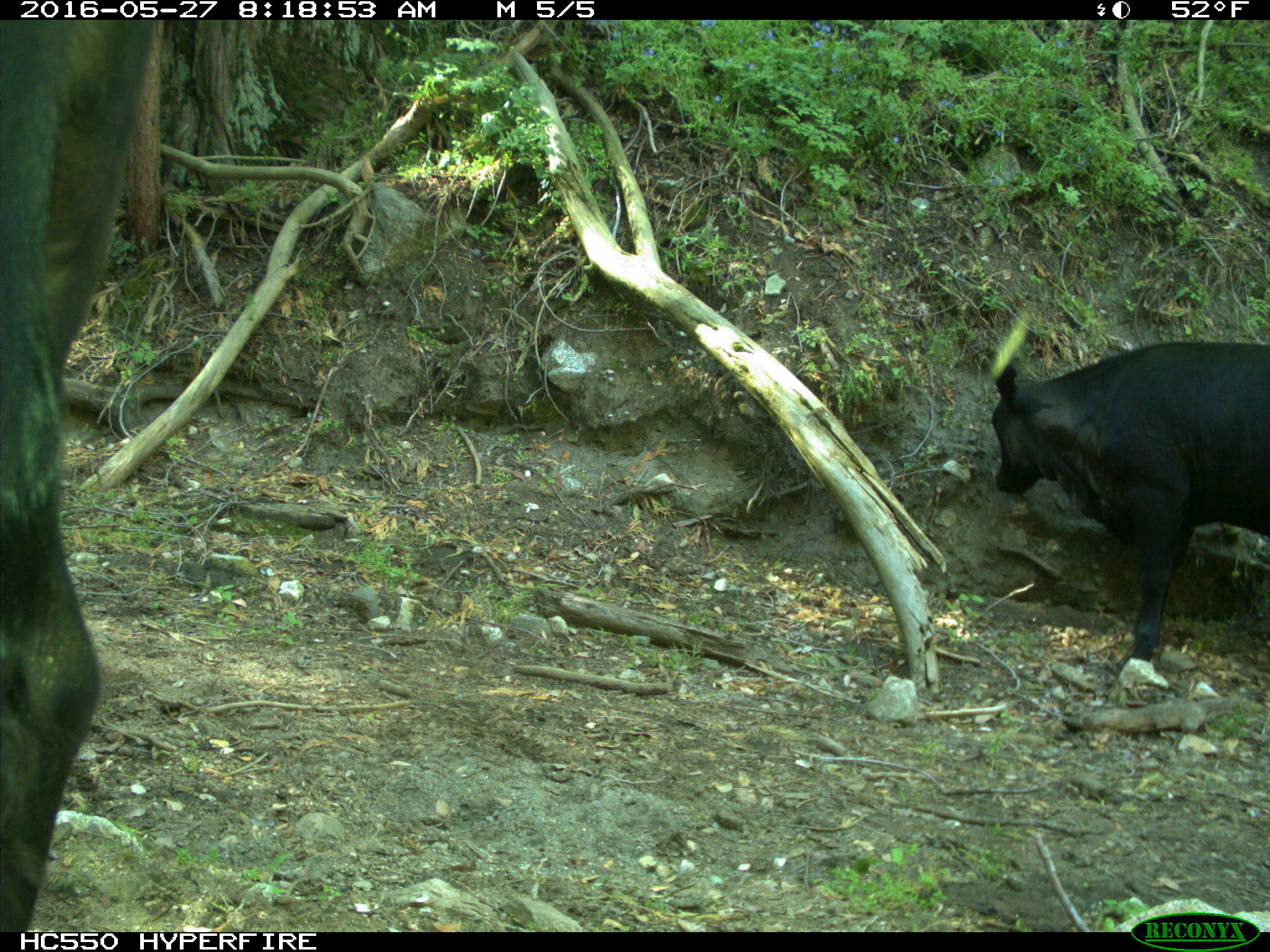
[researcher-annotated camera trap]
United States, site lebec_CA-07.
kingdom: Animalia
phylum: Chordata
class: Mammalia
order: Artiodactyla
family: Bovidae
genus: Bos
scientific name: Bos taurus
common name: domestic cow